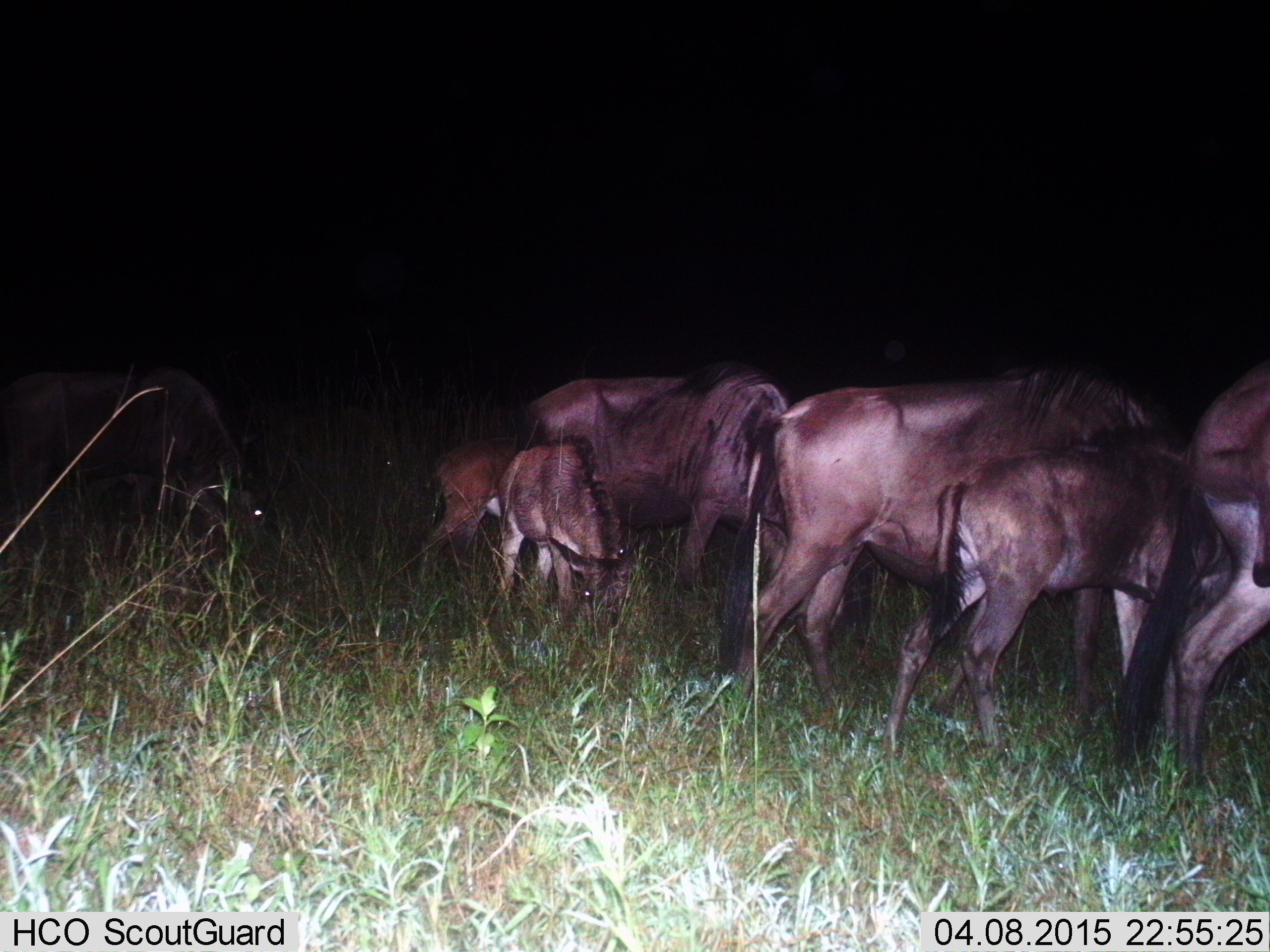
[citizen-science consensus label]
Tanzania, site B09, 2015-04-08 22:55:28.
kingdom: Animalia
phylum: Chordata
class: Mammalia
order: Artiodactyla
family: Bovidae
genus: Connochaetes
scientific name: Connochaetes taurinus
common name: blue wildebeest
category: wildebeest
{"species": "wildebeest (blue wildebeest) (Connochaetes taurinus)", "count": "7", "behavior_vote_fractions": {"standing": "50%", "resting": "0%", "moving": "10%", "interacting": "0%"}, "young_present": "90%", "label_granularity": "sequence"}